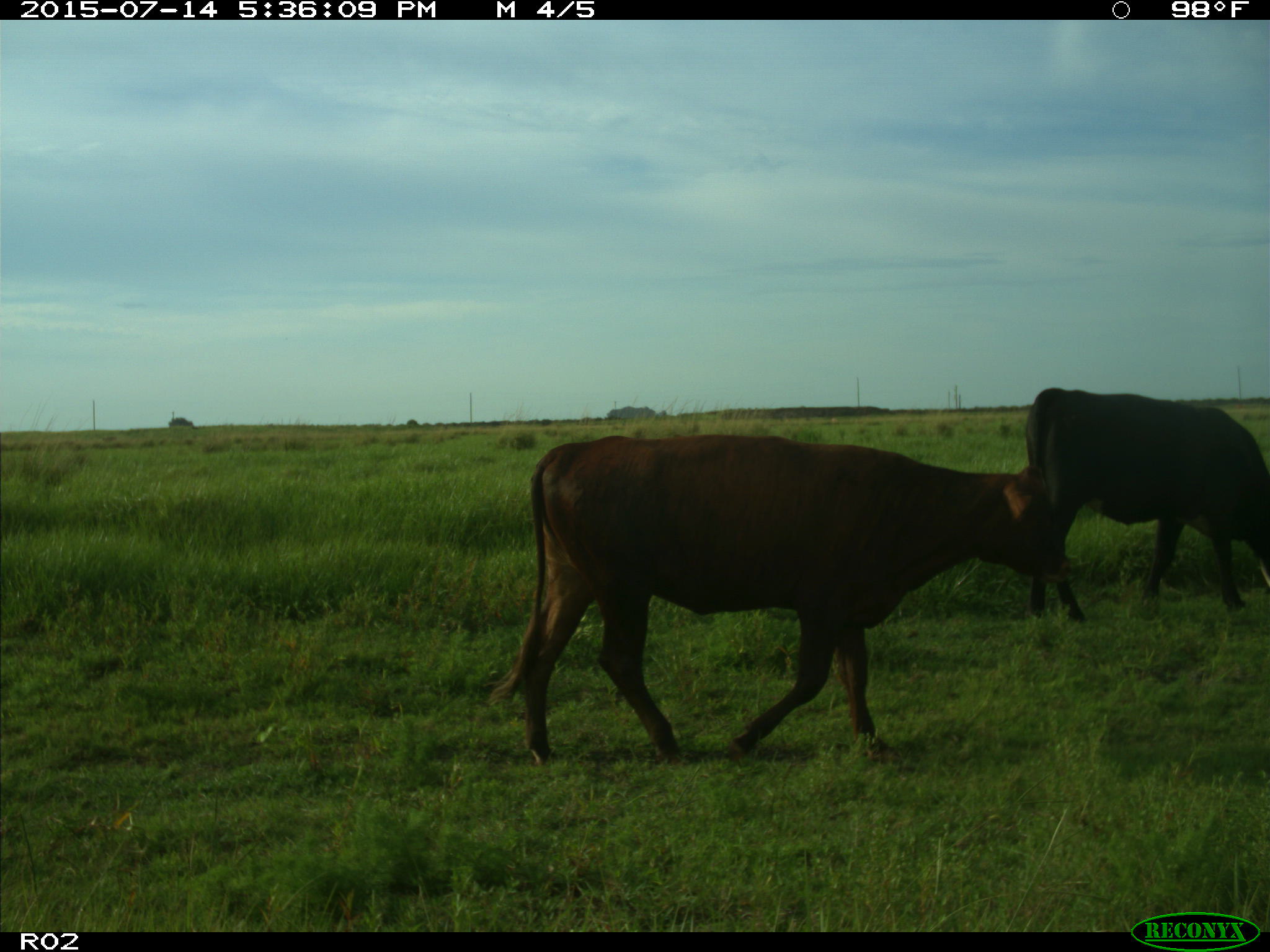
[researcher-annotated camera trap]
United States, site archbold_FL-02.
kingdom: Animalia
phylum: Chordata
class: Mammalia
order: Artiodactyla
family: Bovidae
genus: Bos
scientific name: Bos taurus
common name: domestic cow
Bos taurus (domestic cow).